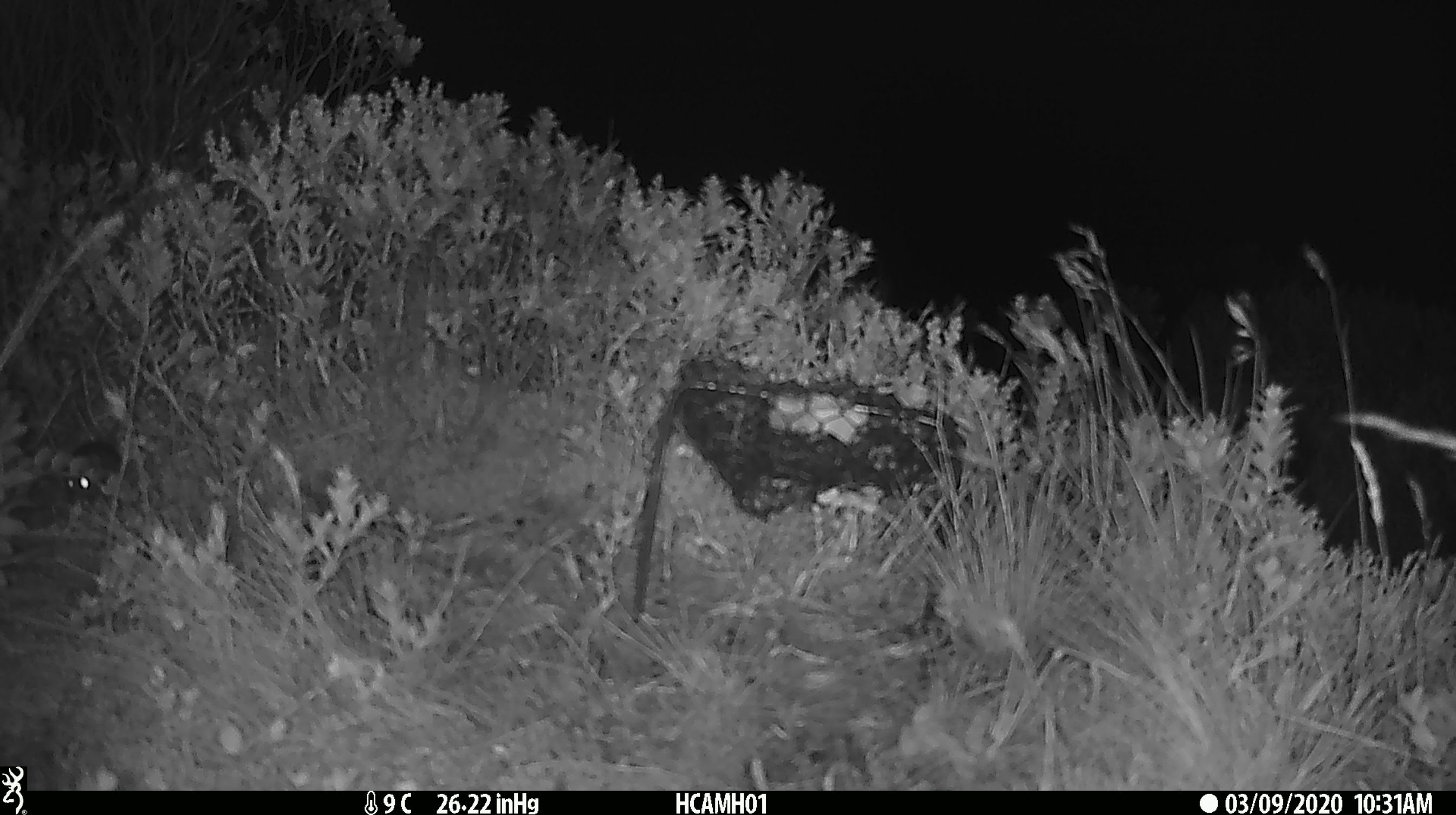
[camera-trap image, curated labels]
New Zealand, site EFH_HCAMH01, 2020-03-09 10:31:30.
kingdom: Animalia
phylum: Chordata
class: Mammalia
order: Rodentia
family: Muridae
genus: Mus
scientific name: Mus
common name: mouse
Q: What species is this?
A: Mouse (Mus).